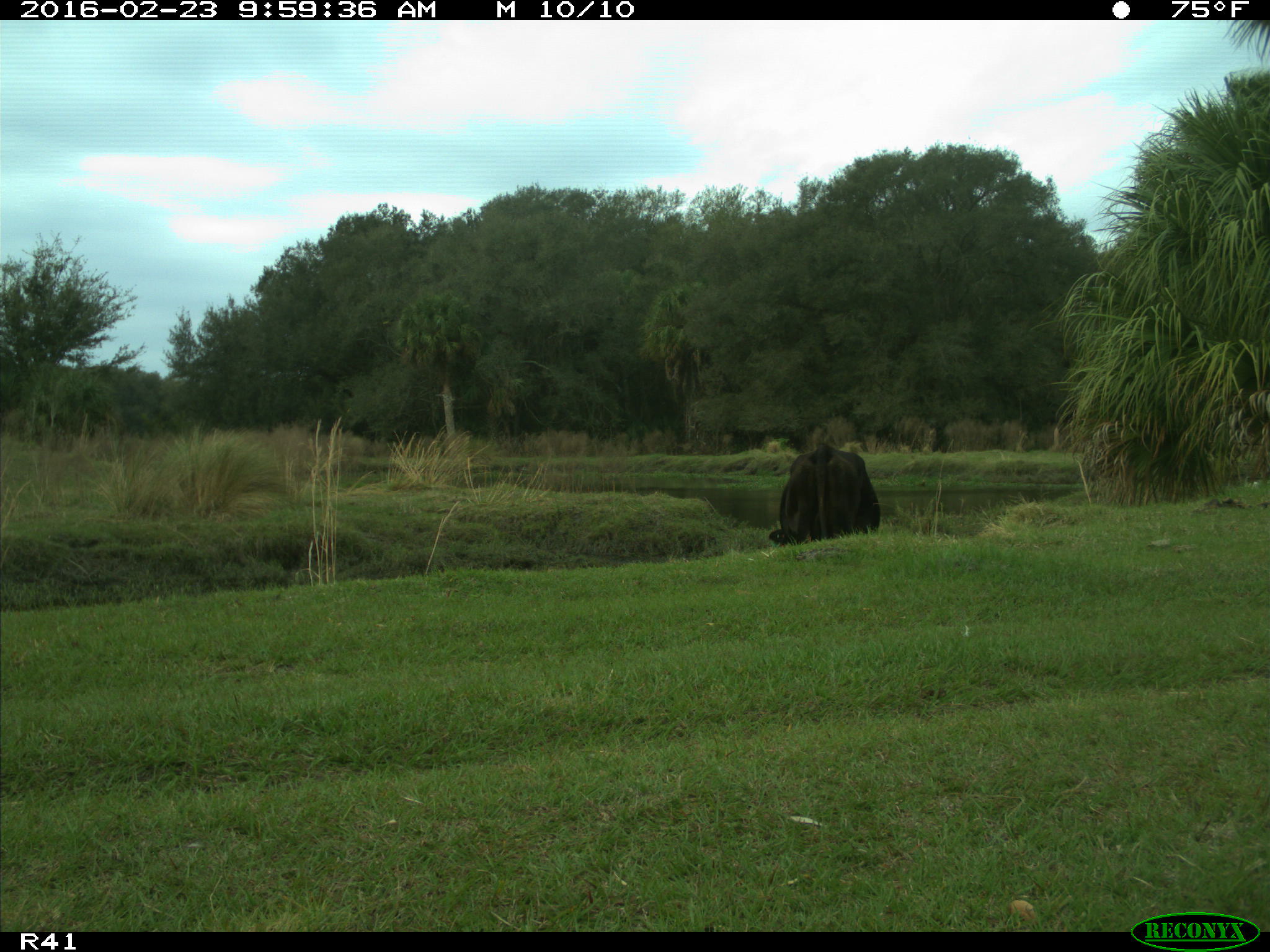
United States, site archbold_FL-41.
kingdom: Animalia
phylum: Chordata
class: Mammalia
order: Artiodactyla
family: Bovidae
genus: Bos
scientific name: Bos taurus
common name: domestic cow